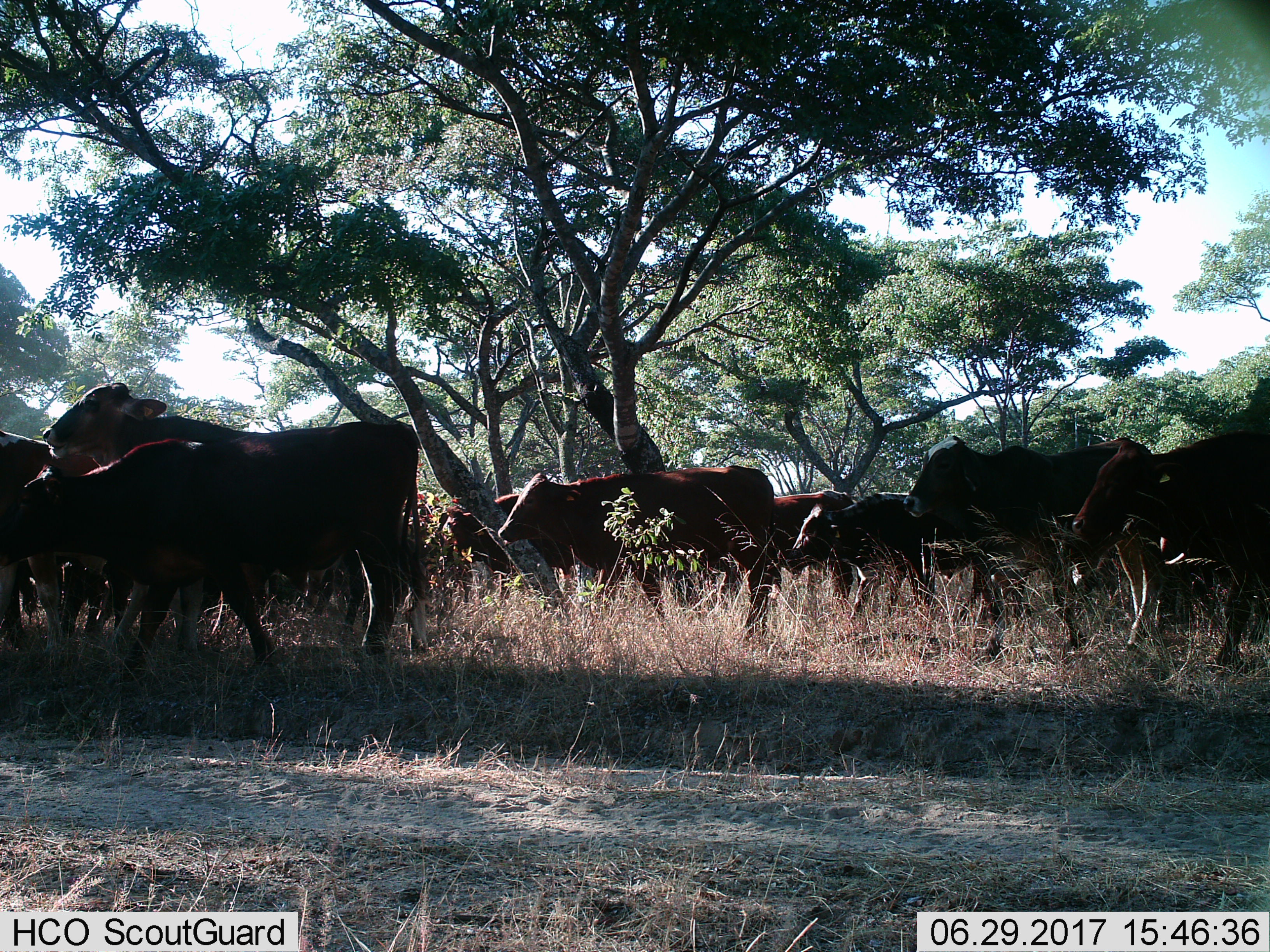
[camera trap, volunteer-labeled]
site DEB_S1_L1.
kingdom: Animalia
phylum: Chordata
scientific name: Vertebrata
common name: domestic animal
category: domesticanimal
Domesticanimal (domestic animal) (Vertebrata), count 11-50. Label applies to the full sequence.